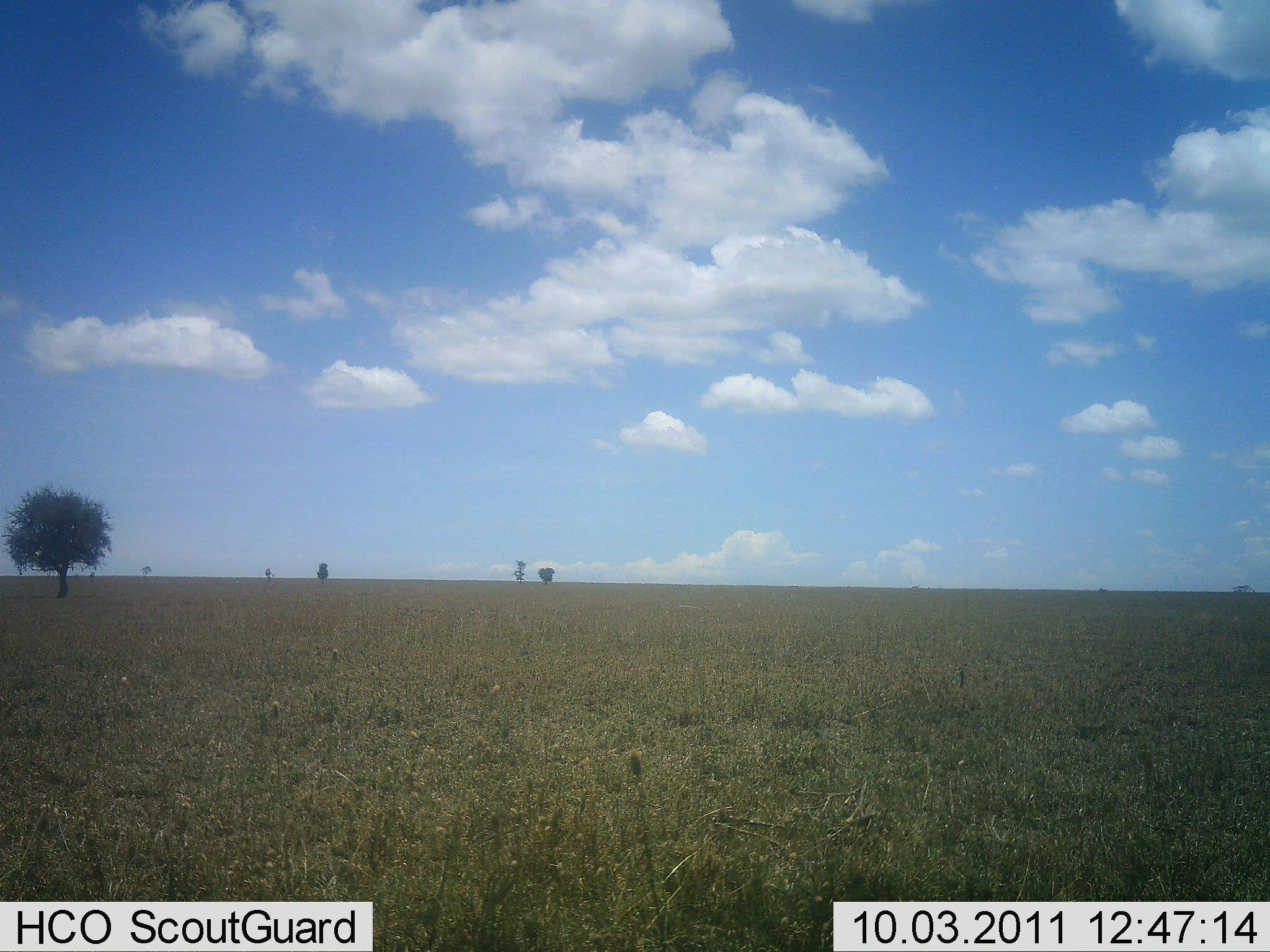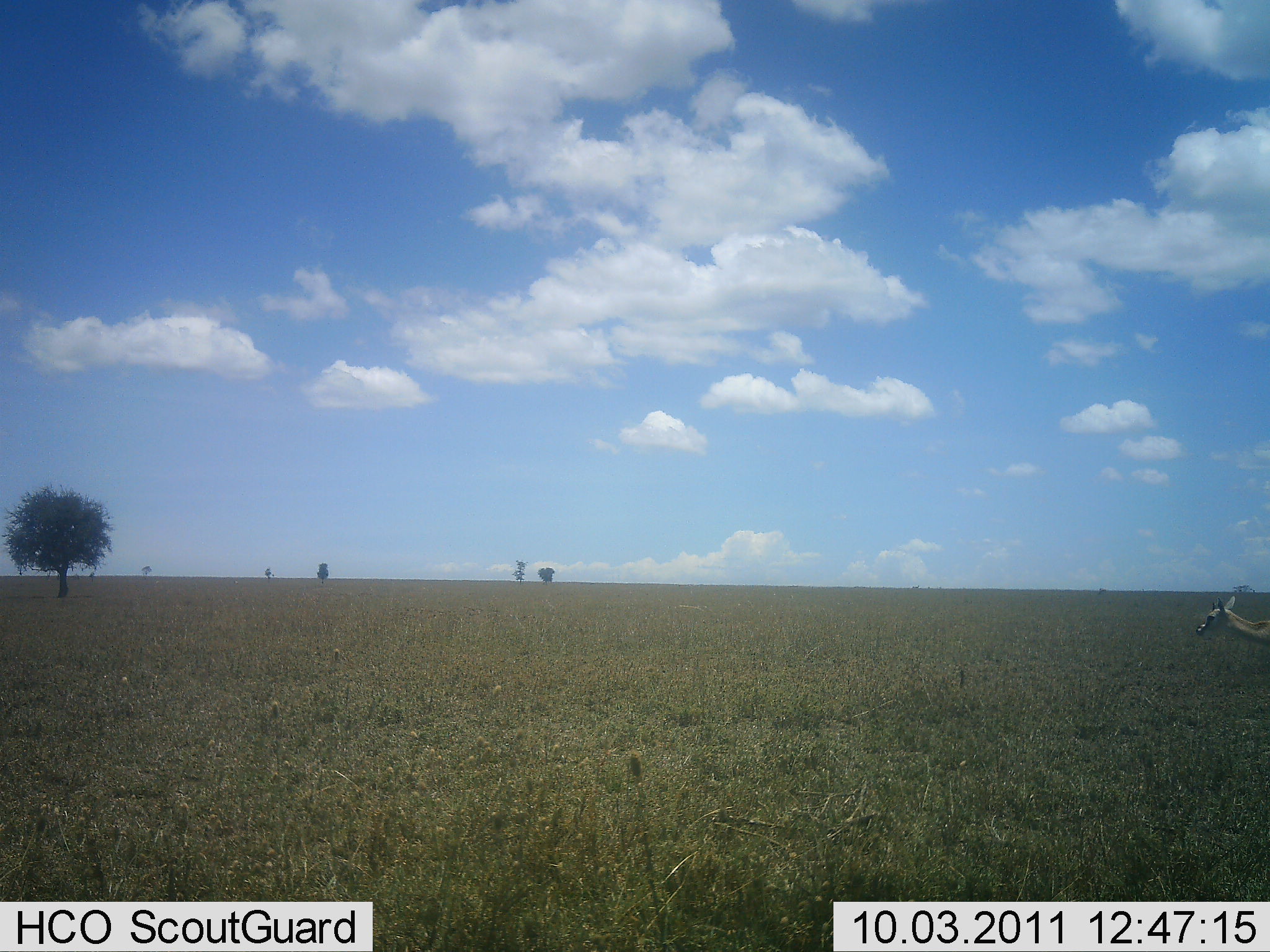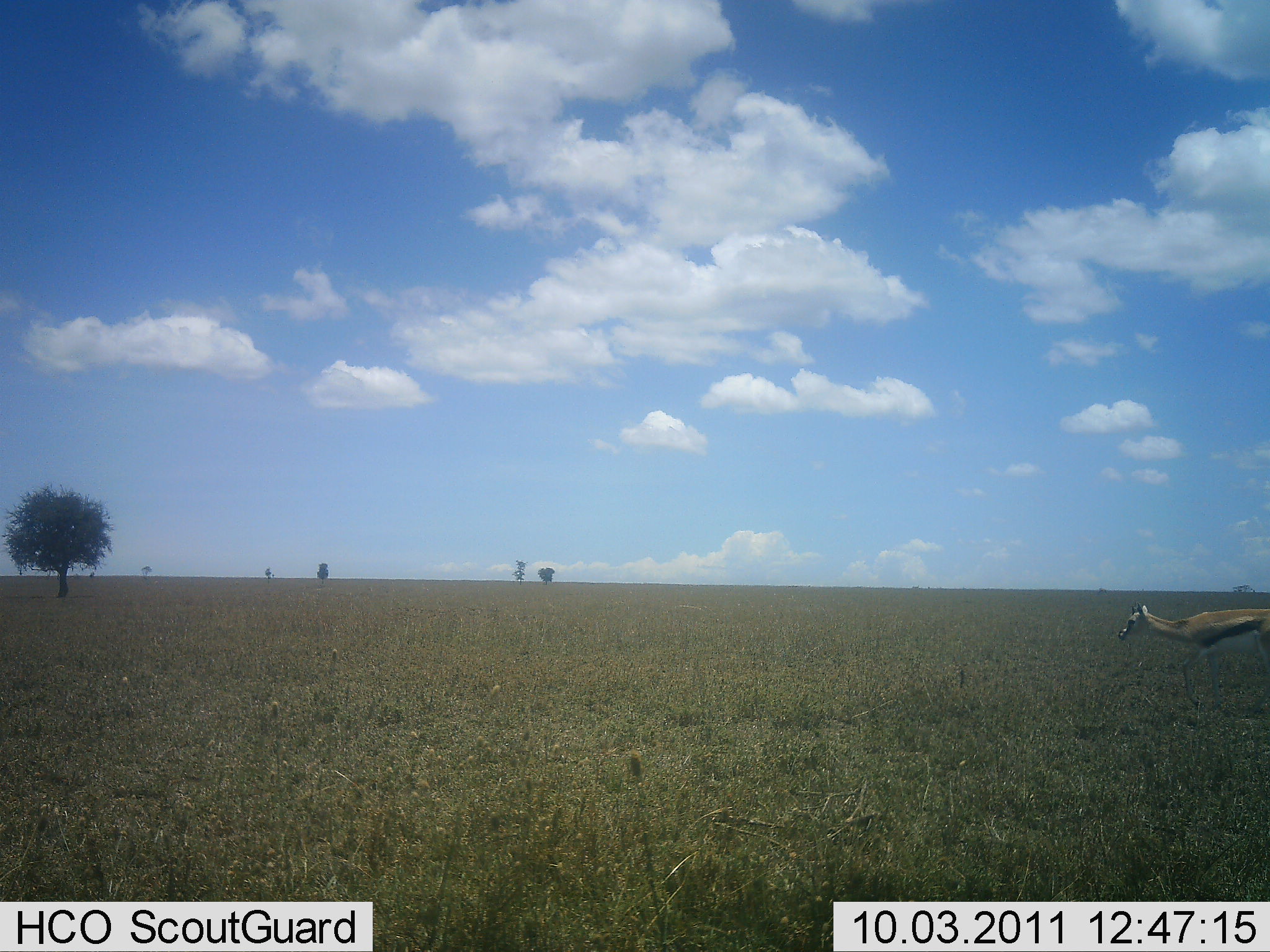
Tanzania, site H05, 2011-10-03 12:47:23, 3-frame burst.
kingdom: Animalia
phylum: Chordata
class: Mammalia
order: Artiodactyla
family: Bovidae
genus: Eudorcas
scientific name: Eudorcas thomsonii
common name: thomson's gazelle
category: gazellethomsons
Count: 1.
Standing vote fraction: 0%.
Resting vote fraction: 0%.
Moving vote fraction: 100%.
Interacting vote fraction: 0%.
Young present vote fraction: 0%.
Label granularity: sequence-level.